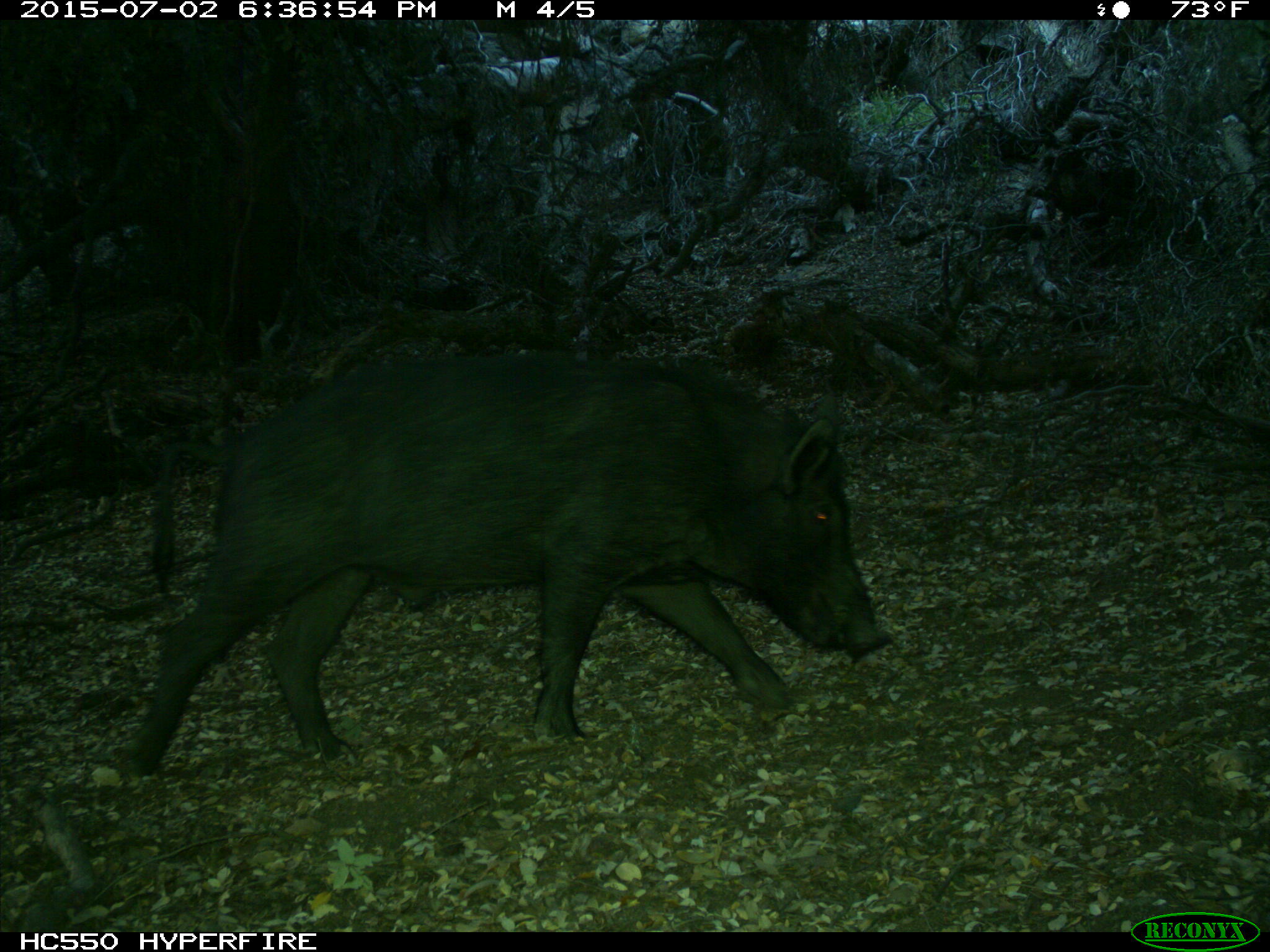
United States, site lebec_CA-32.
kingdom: Animalia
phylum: Chordata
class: Mammalia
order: Artiodactyla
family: Suidae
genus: Sus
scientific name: Sus scrofa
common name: wild boar